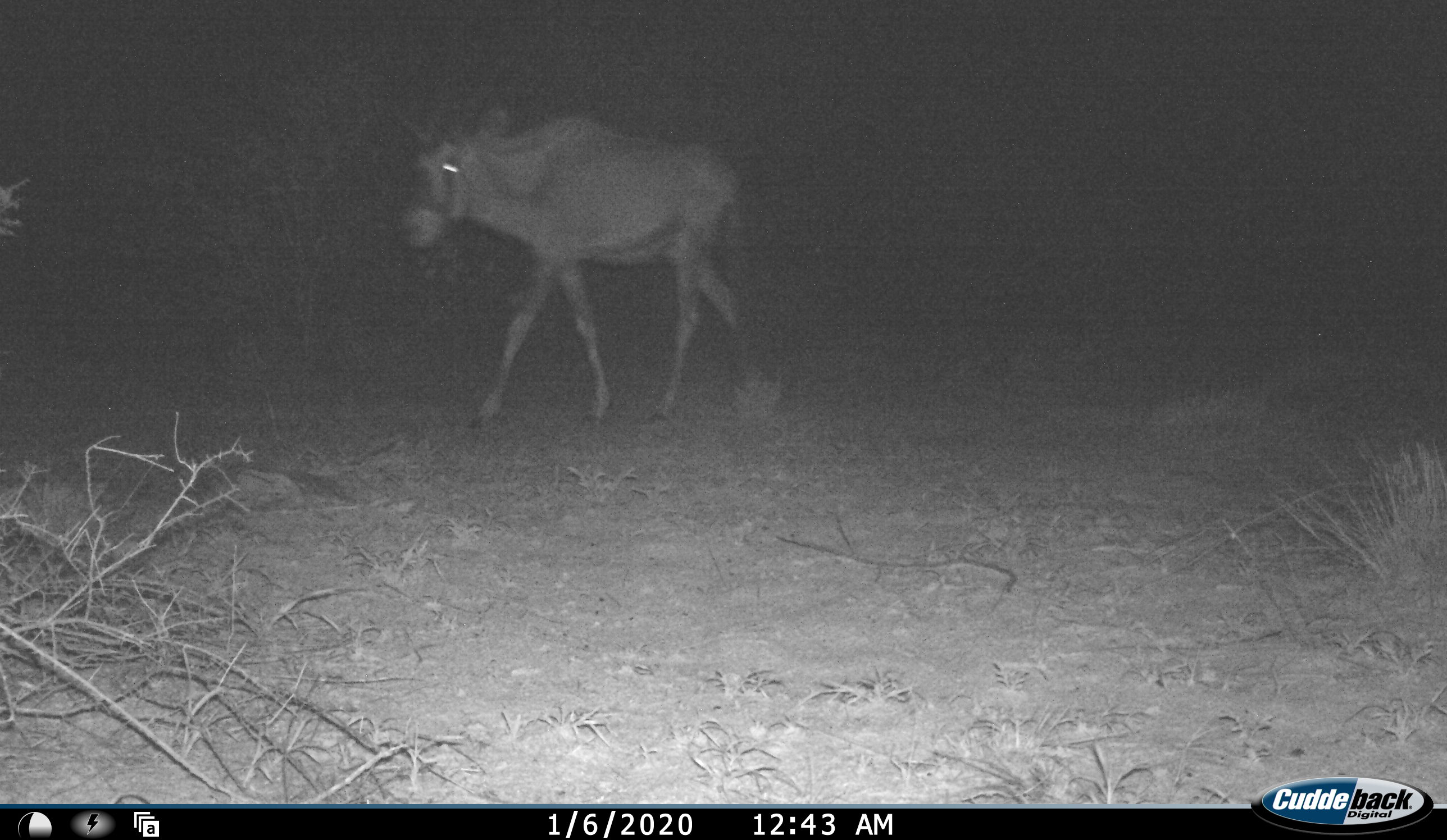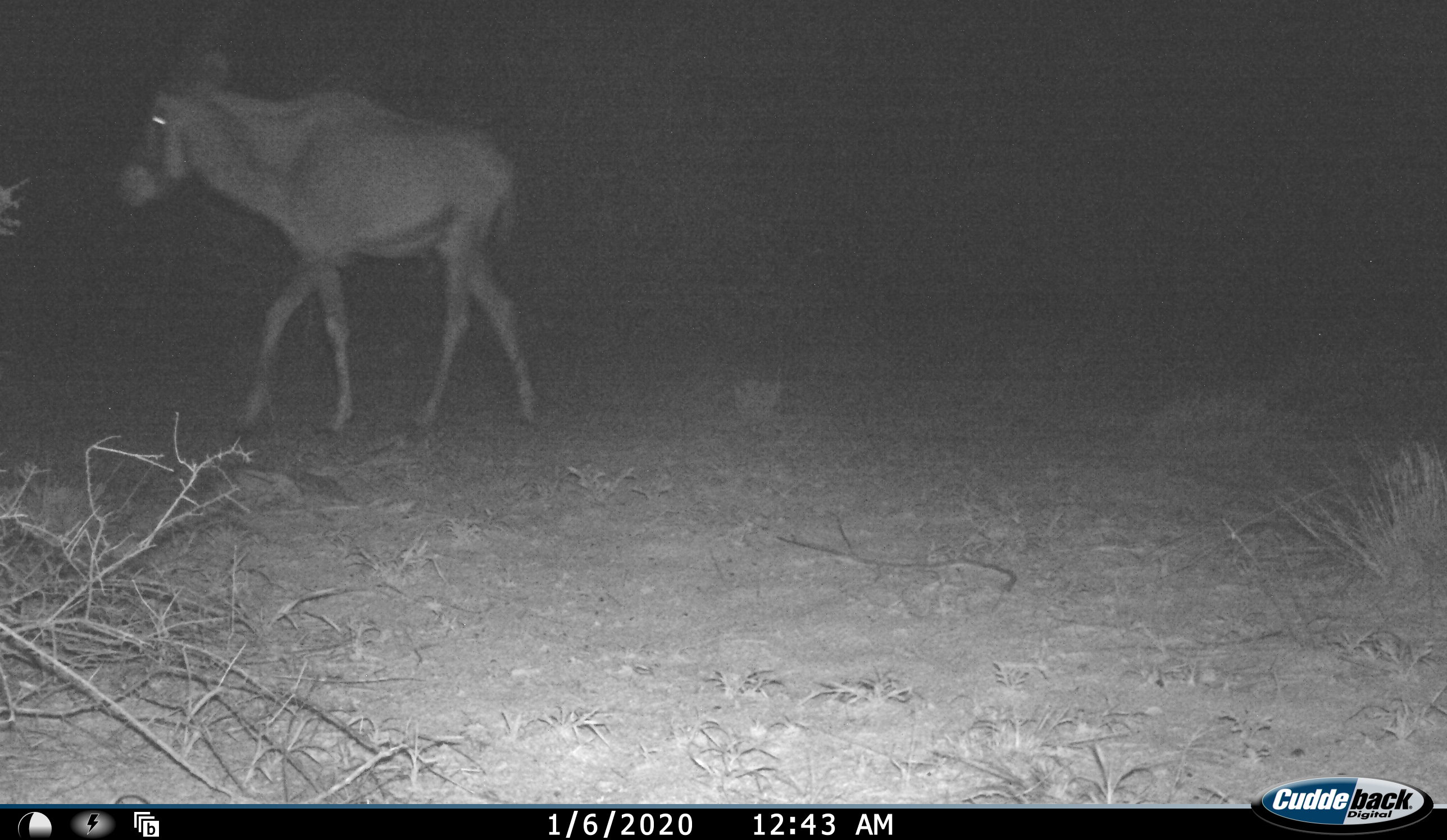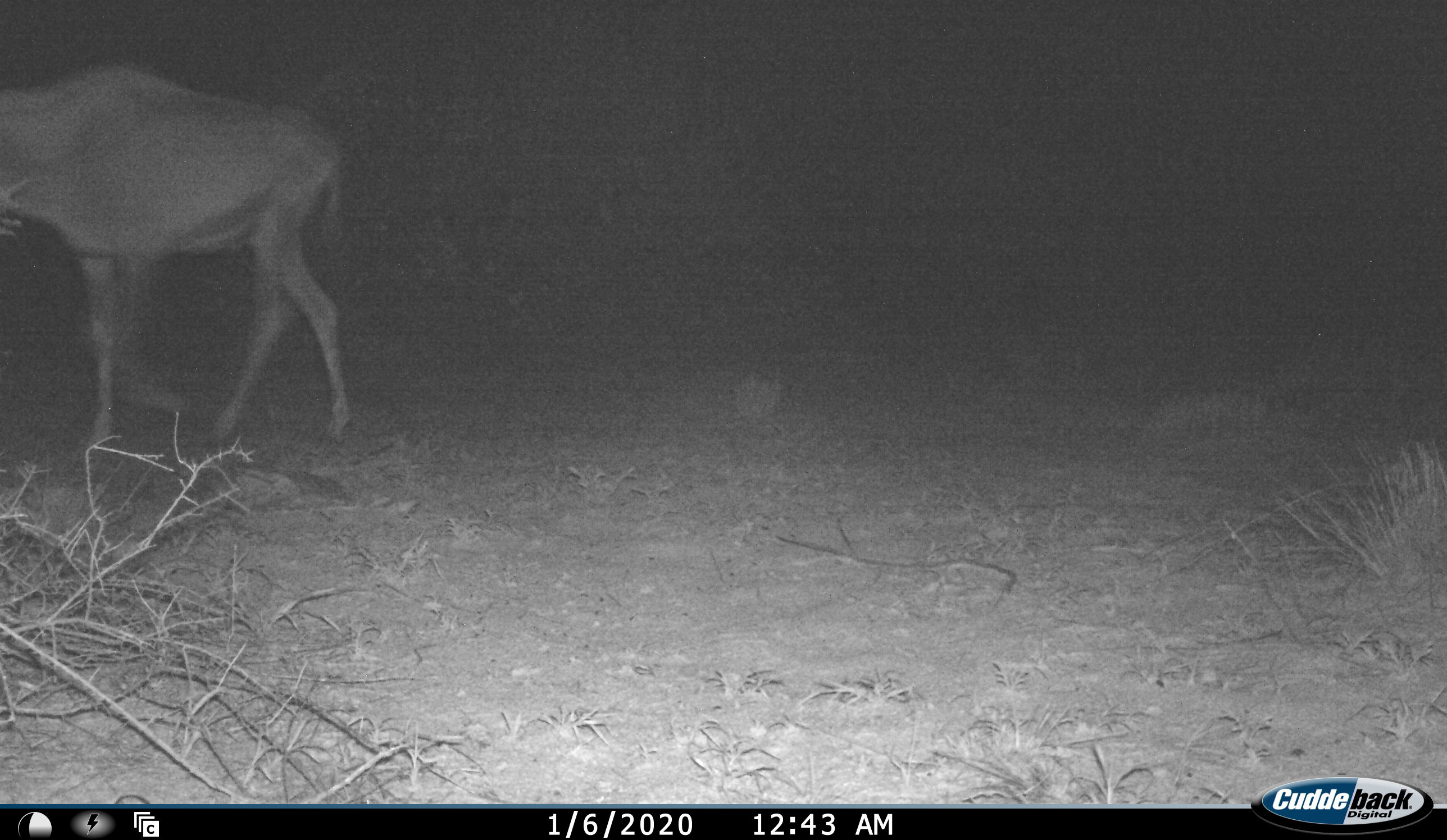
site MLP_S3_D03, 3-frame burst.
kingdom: Animalia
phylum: Chordata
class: Mammalia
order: Artiodactyla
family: Bovidae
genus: Oryx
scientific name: Oryx gazella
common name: gemsbok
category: oryx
Oryx (gemsbok) (Oryx gazella), count 1. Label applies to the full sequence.